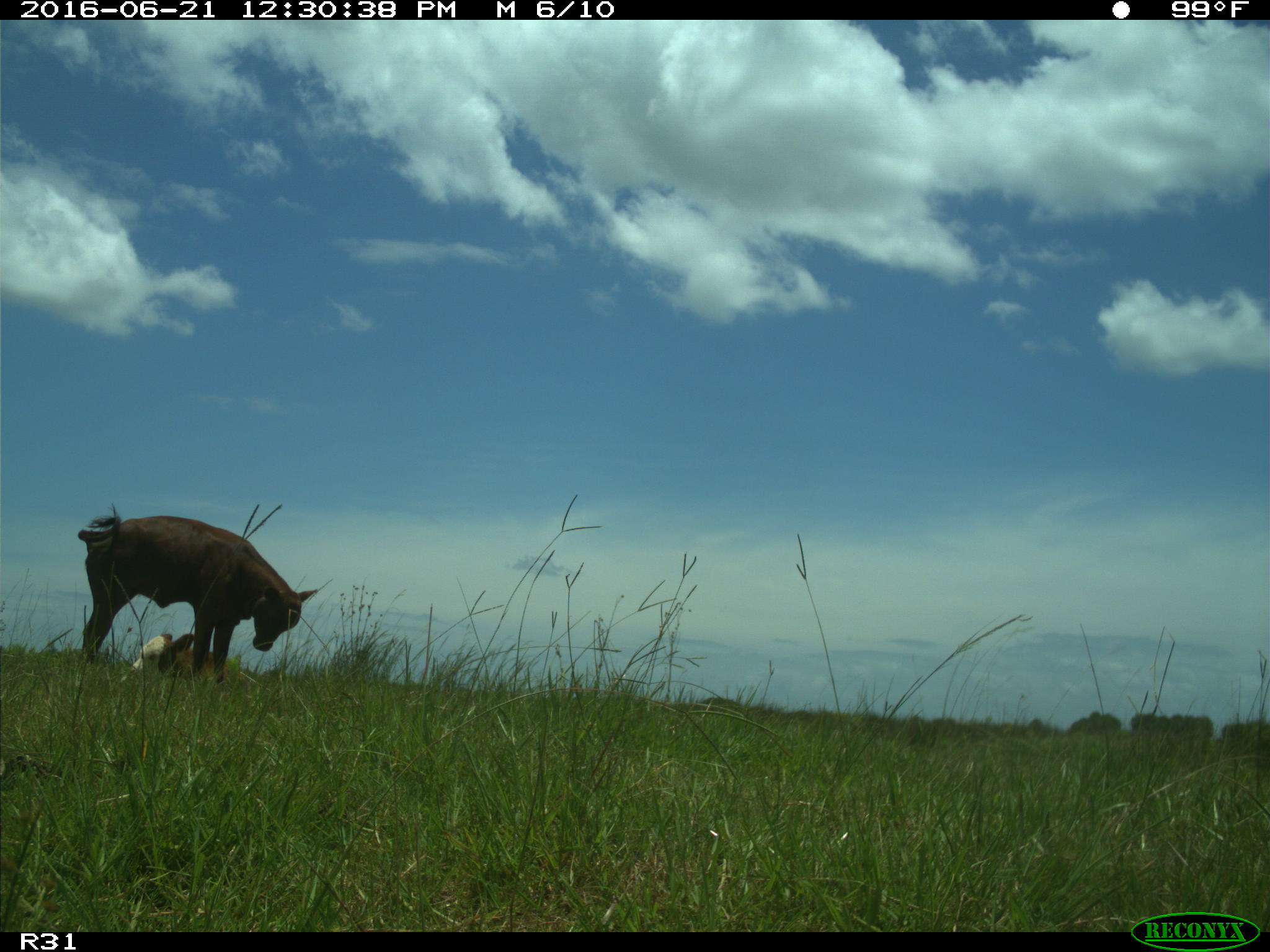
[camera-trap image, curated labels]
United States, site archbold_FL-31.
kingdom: Animalia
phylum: Chordata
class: Mammalia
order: Artiodactyla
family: Bovidae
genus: Bos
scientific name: Bos taurus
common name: domestic cow